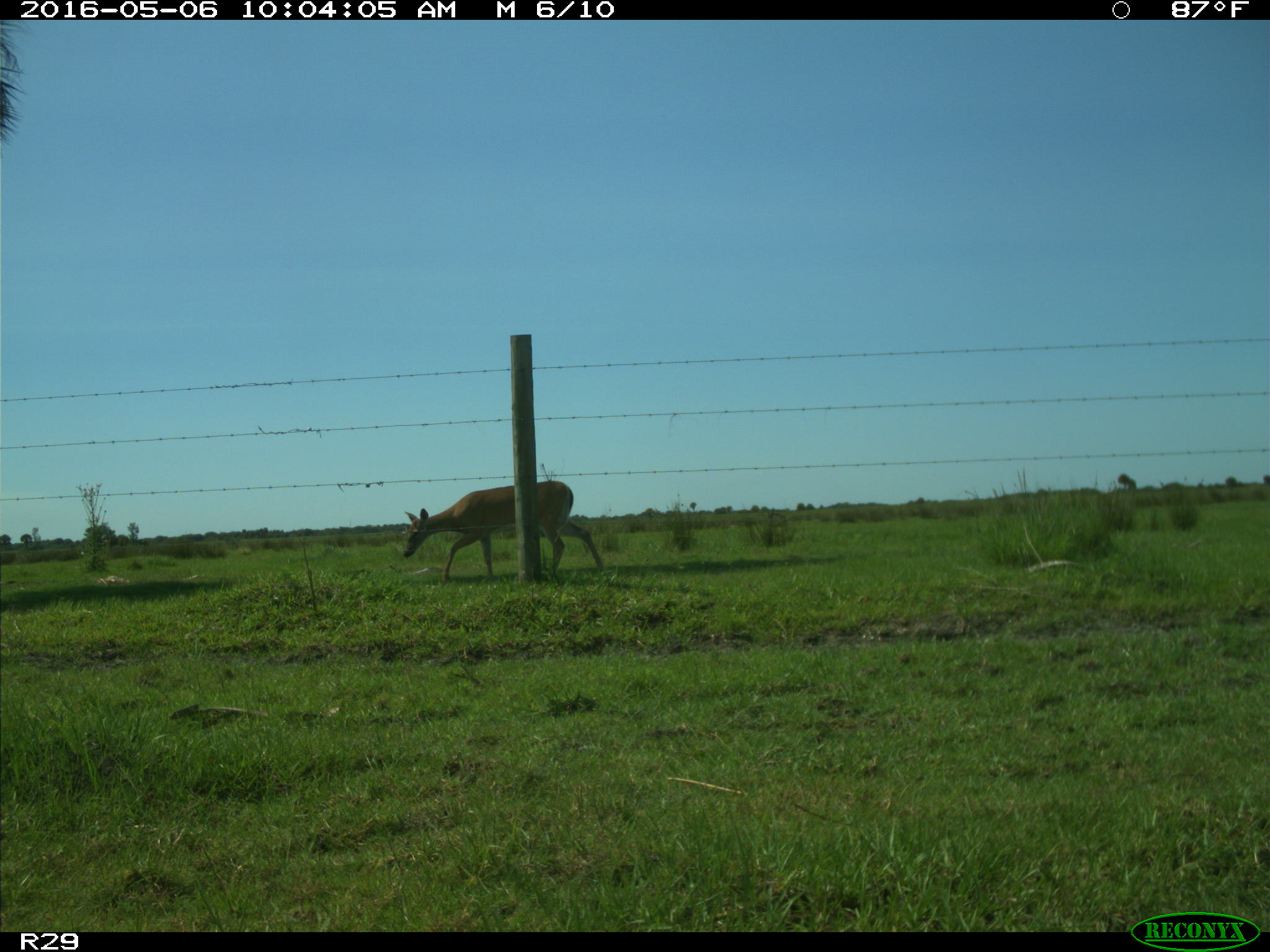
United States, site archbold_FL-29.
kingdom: Animalia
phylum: Chordata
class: Mammalia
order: Artiodactyla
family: Cervidae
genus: Odocoileus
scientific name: Odocoileus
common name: deer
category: unidentified deer